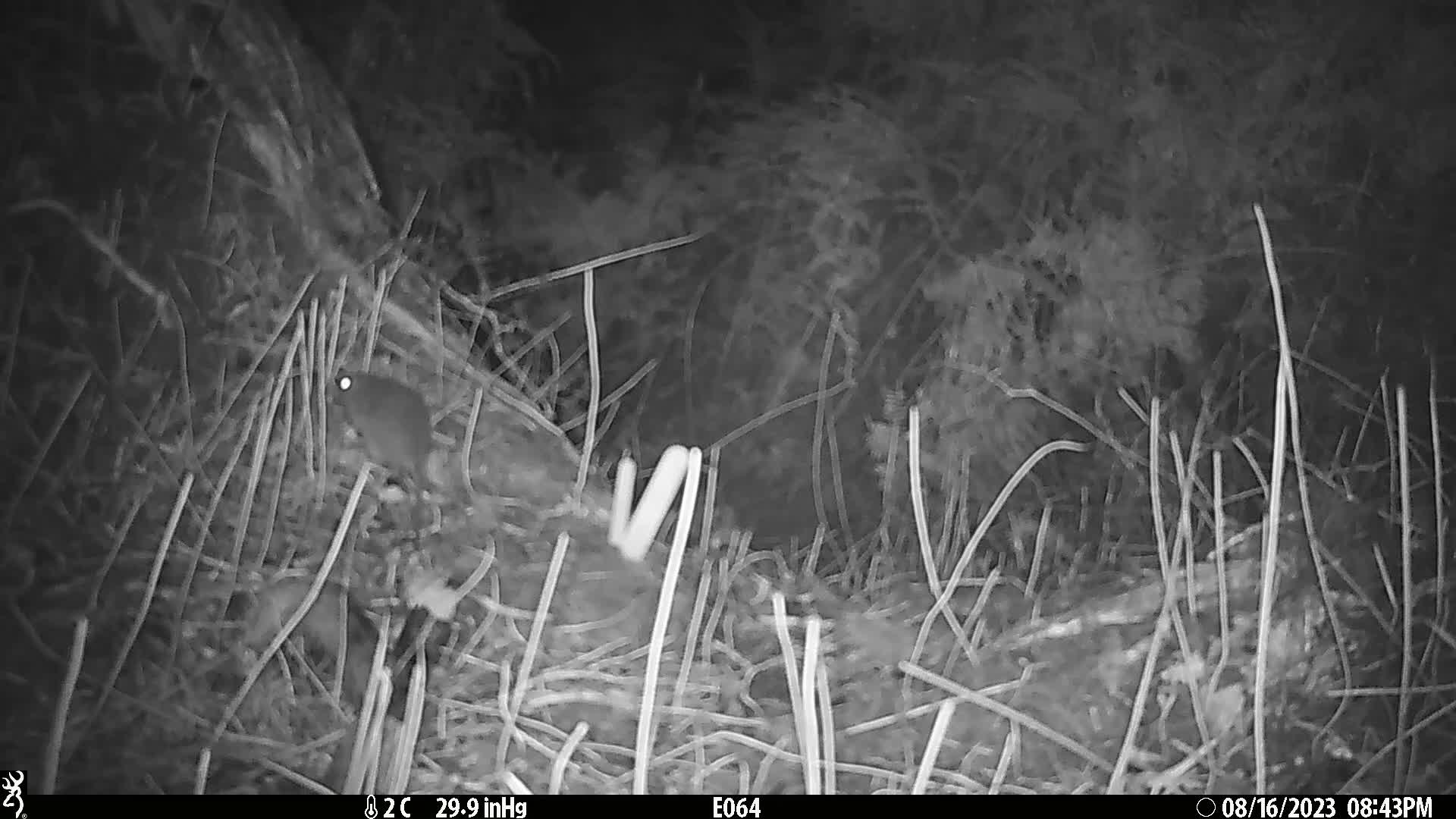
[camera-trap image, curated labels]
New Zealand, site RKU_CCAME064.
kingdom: Animalia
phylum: Chordata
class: Mammalia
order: Rodentia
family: Muridae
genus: Rattus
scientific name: Rattus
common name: rat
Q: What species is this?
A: Rat (Rattus).